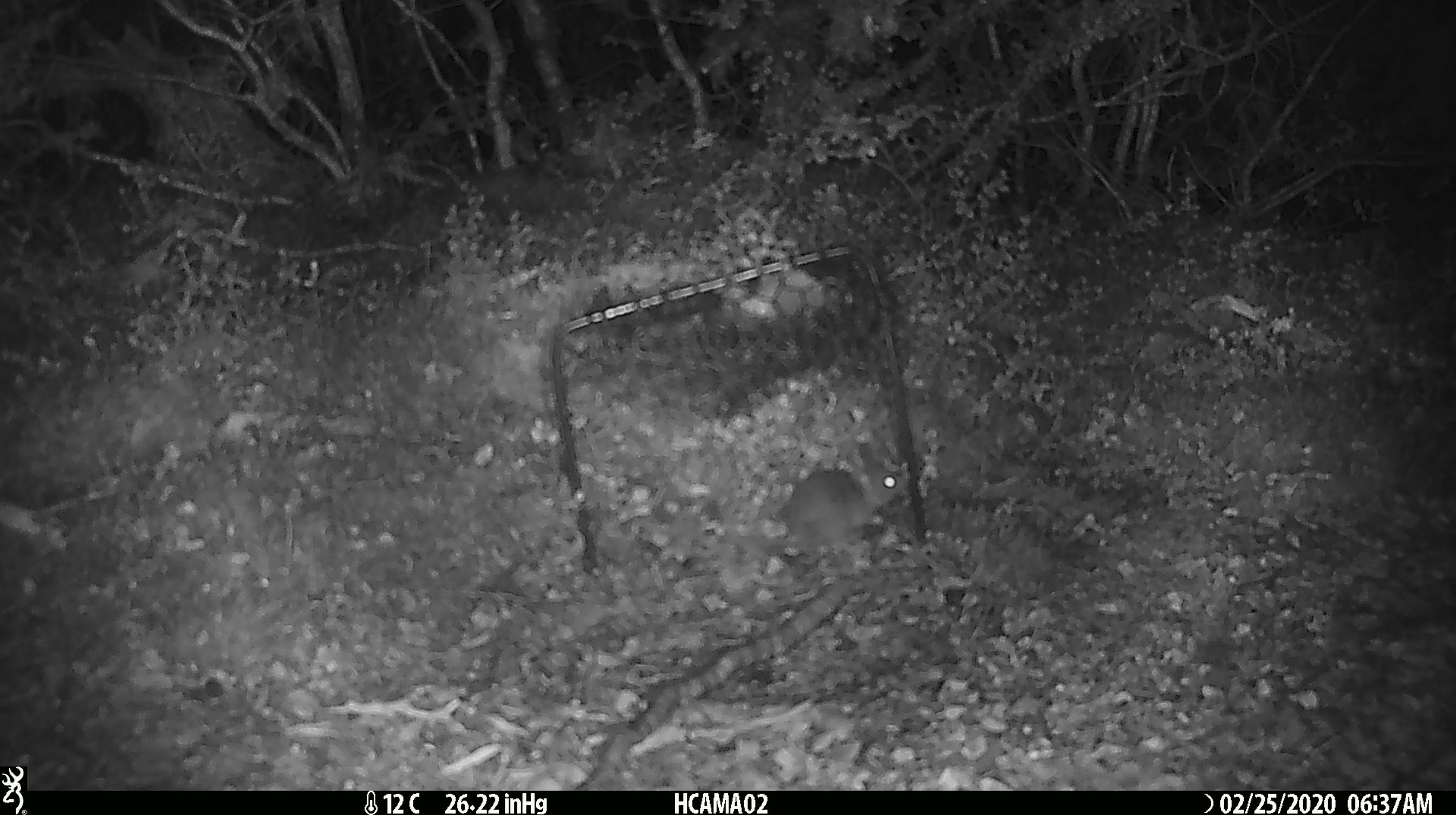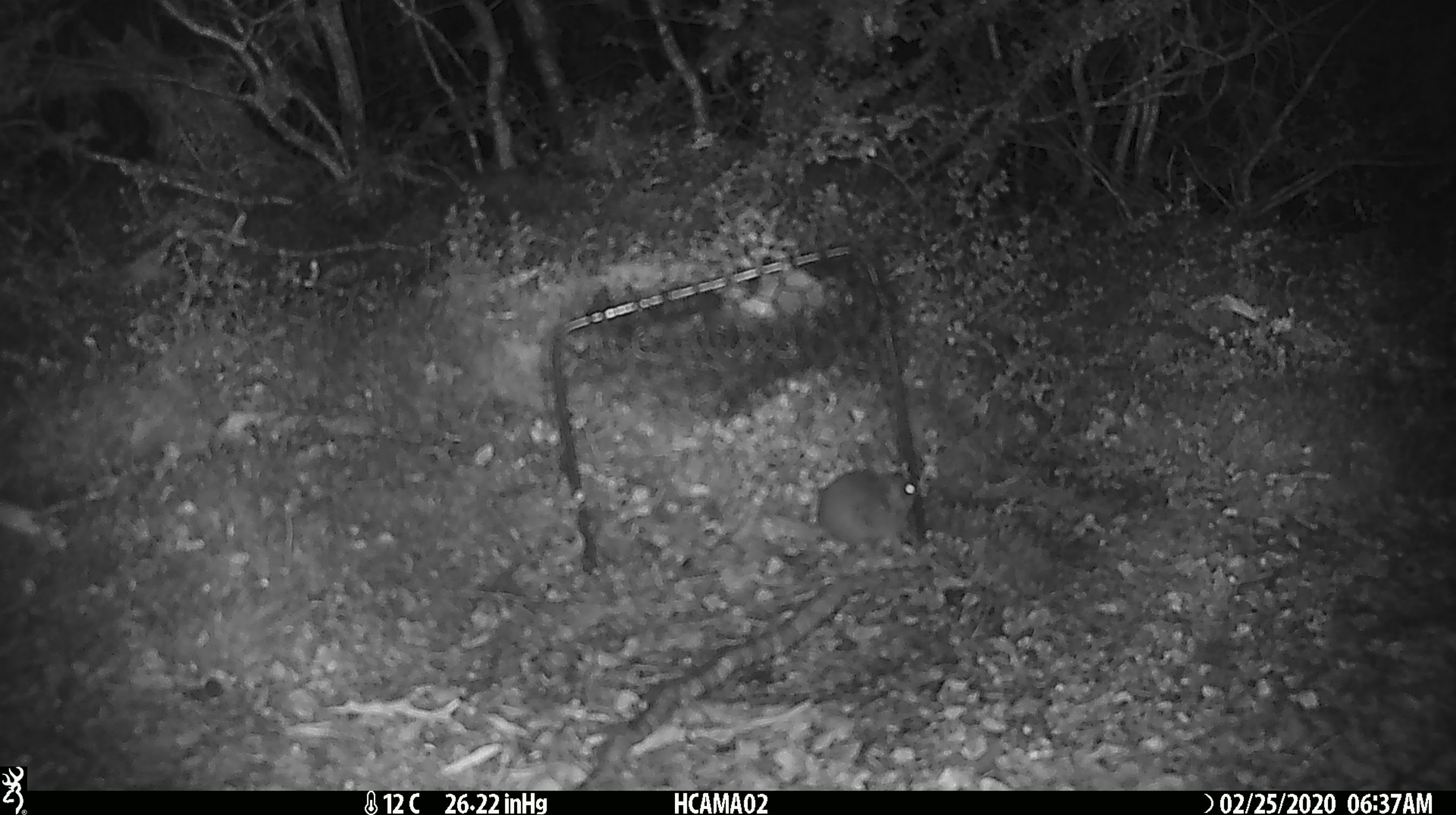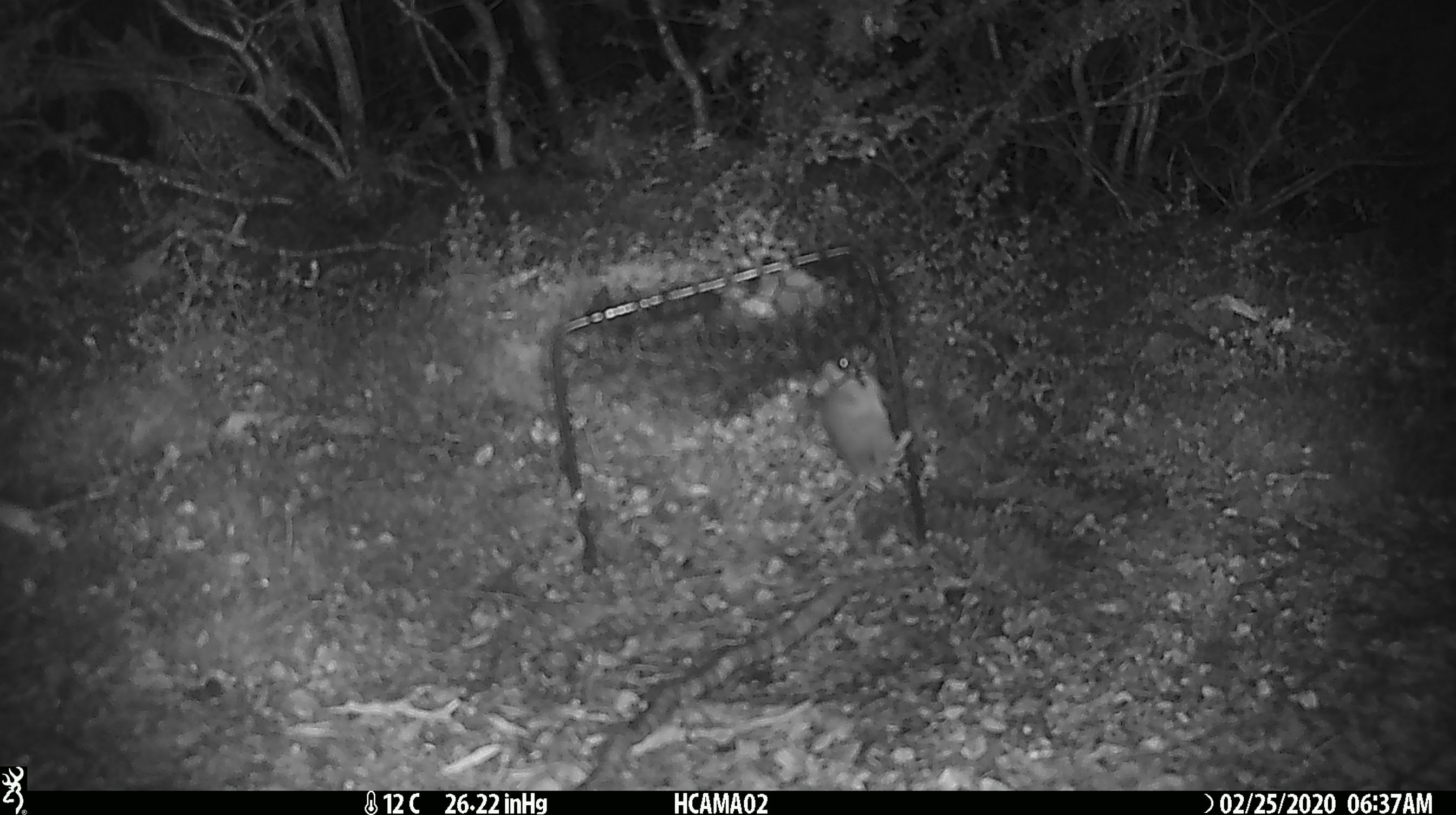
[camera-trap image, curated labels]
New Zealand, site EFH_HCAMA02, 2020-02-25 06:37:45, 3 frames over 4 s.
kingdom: Animalia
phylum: Chordata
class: Mammalia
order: Rodentia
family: Muridae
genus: Mus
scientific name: Mus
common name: mouse